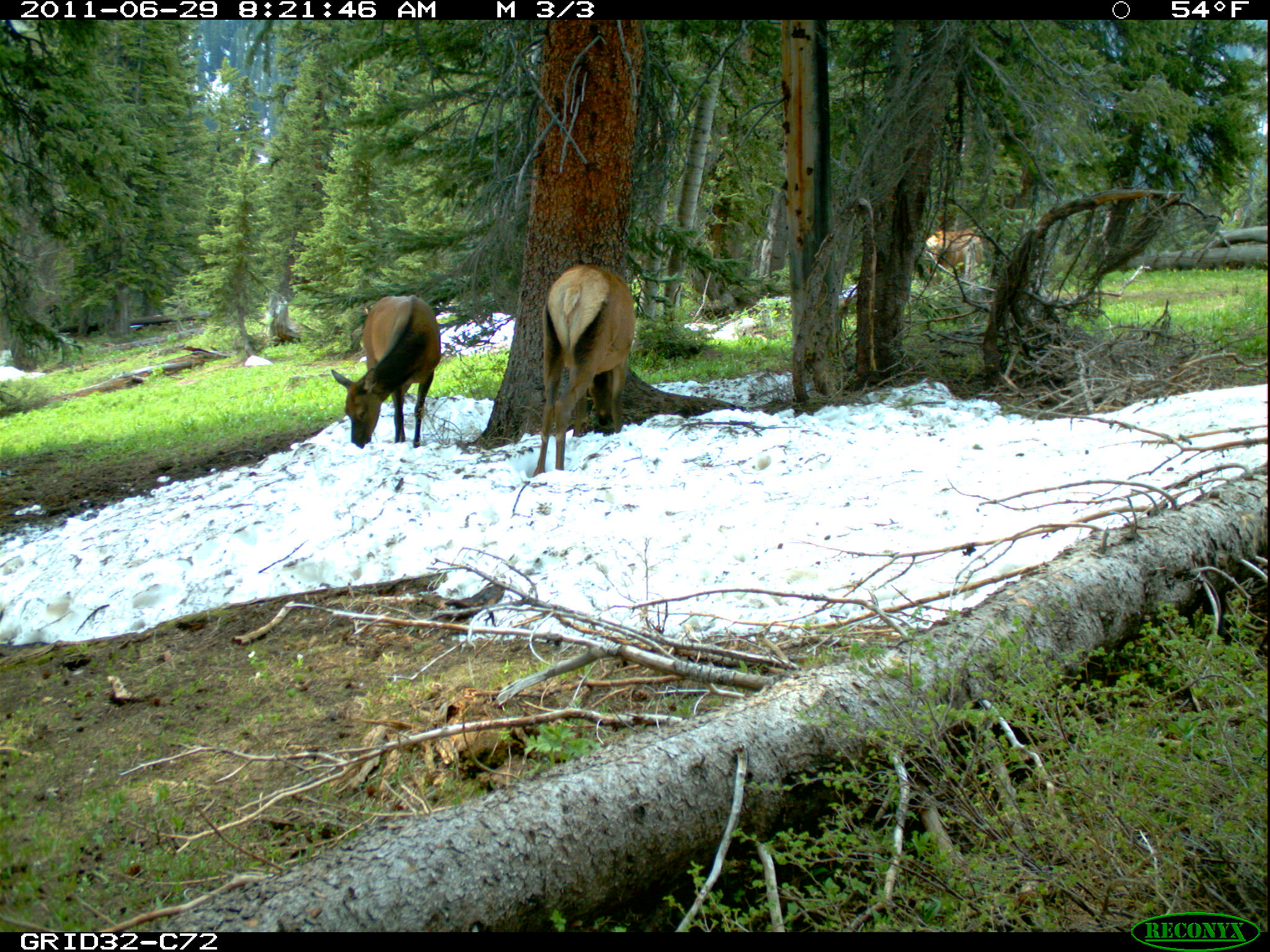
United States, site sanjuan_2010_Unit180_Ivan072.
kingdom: Animalia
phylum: Chordata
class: Mammalia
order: Artiodactyla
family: Cervidae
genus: Cervus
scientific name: Cervus elaphus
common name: red deer